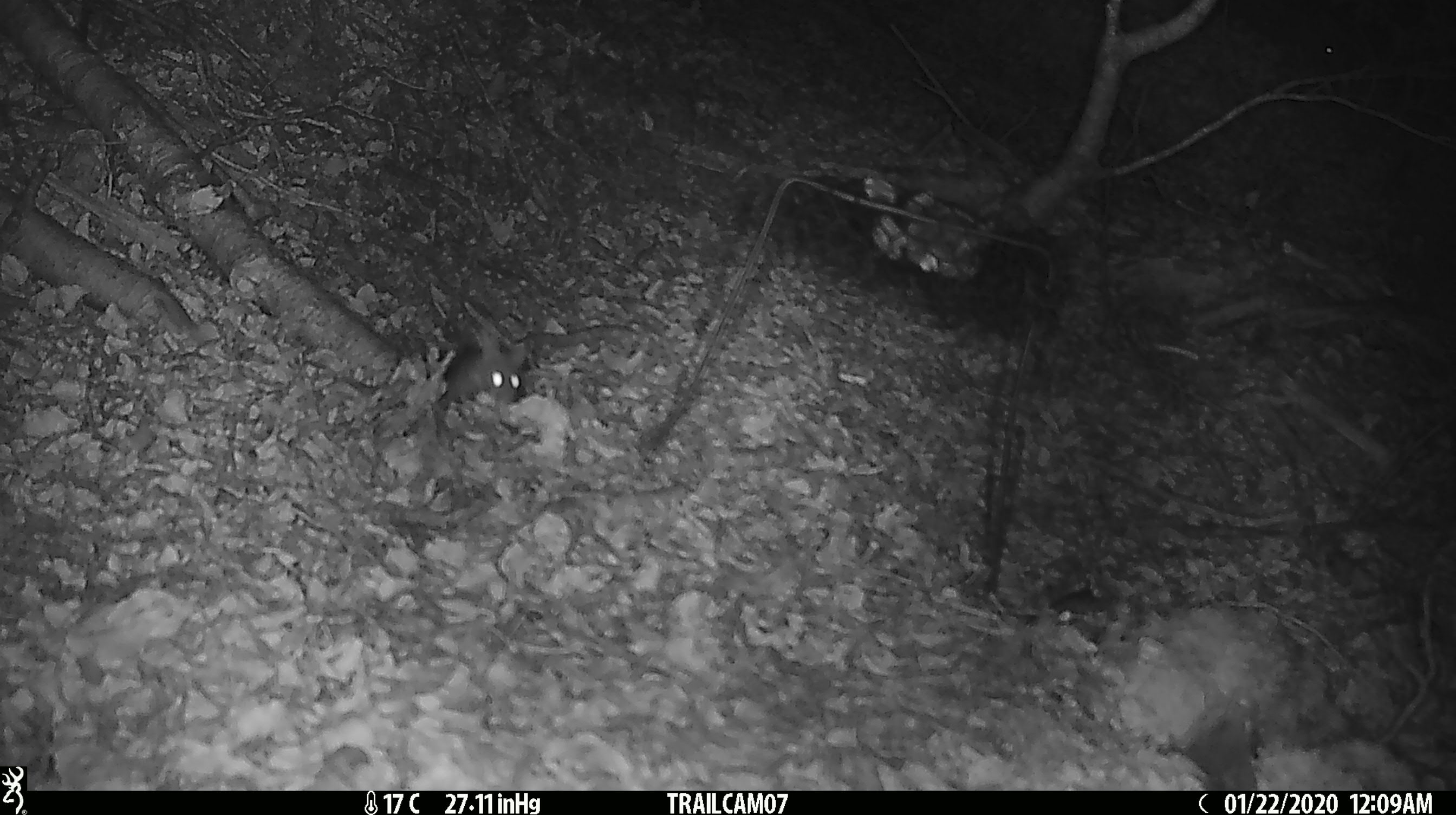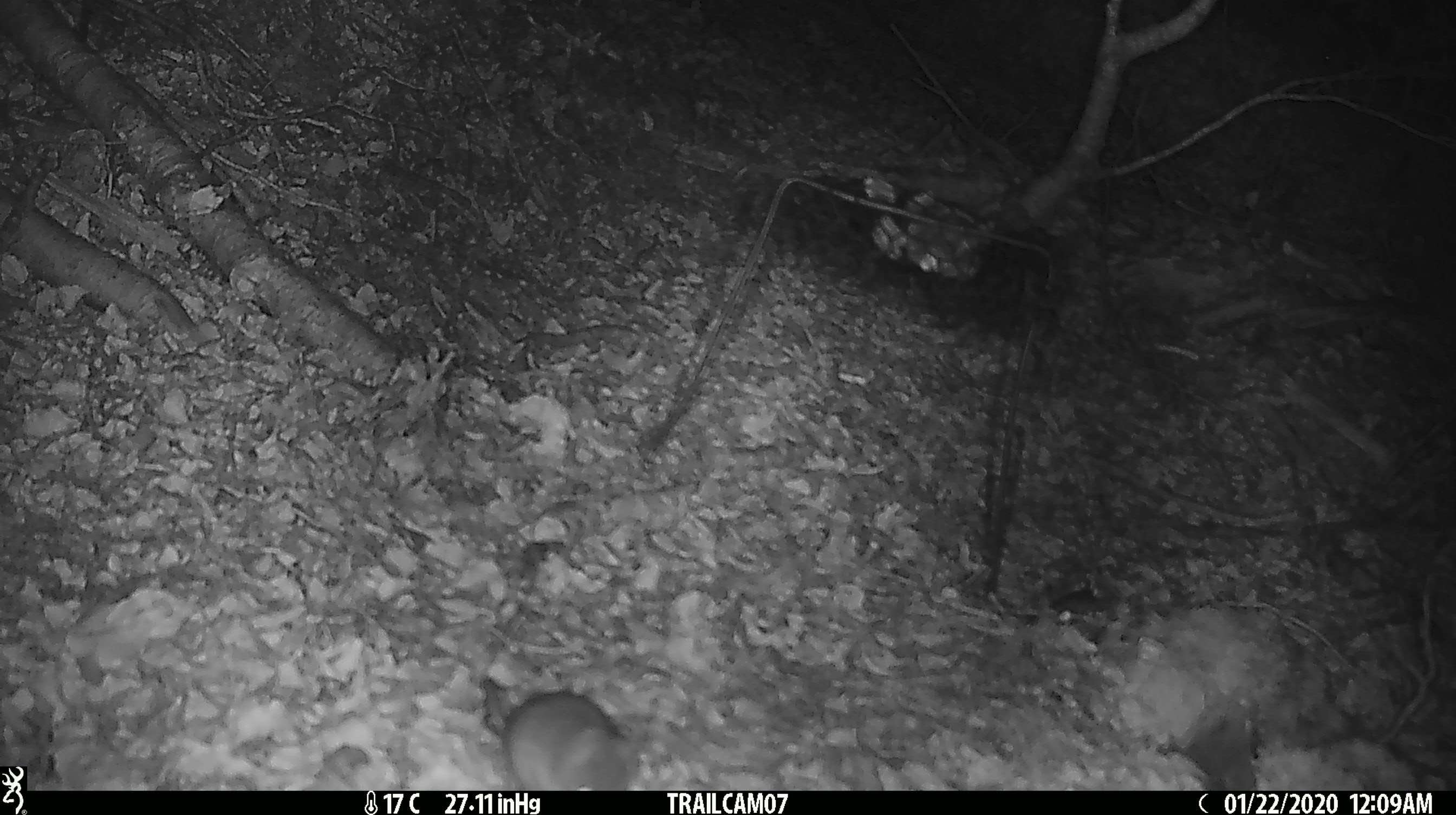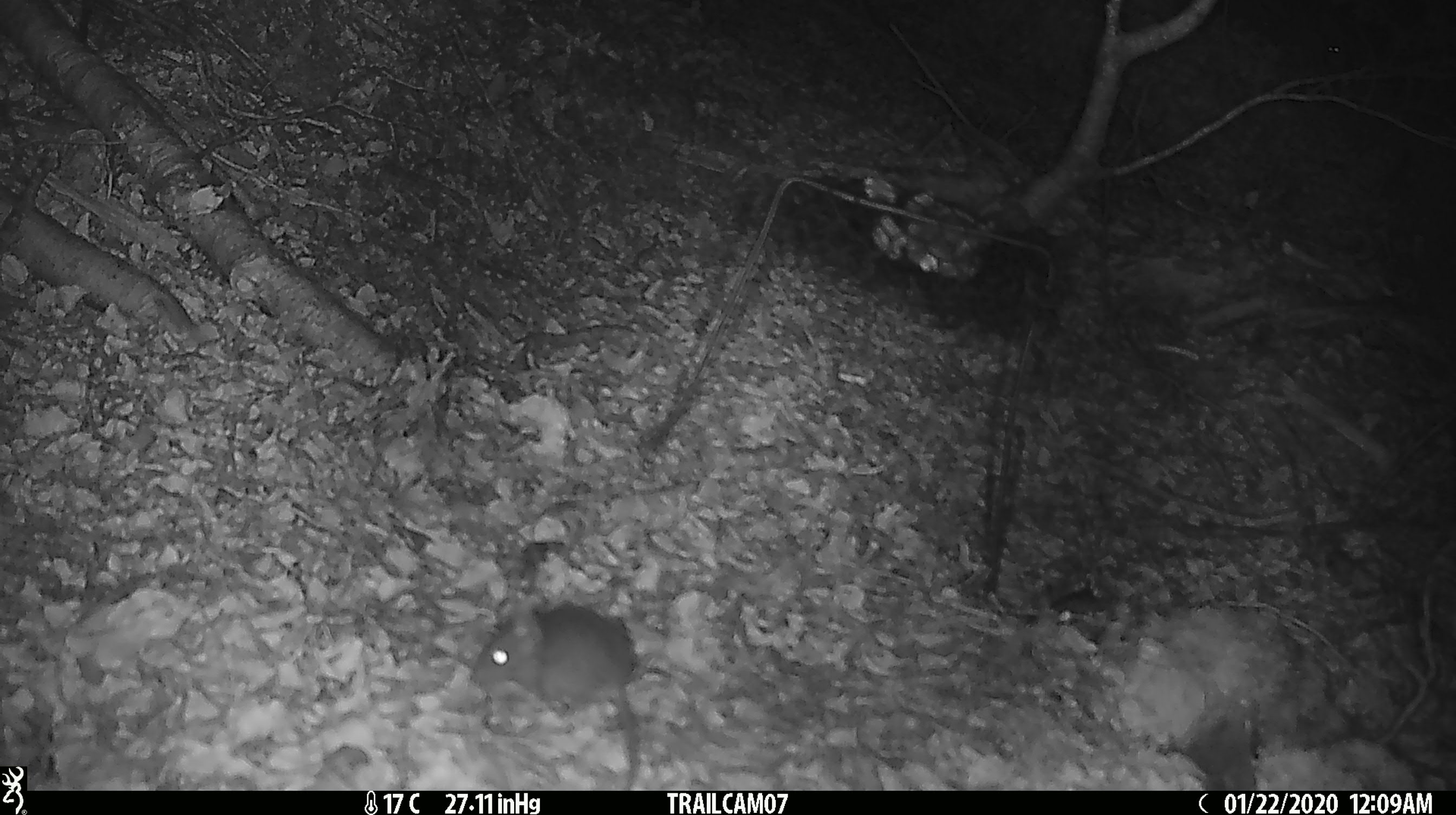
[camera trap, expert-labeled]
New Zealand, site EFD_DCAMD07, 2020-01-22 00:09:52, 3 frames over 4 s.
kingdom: Animalia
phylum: Chordata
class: Mammalia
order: Rodentia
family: Muridae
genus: Mus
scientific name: Mus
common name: mouse